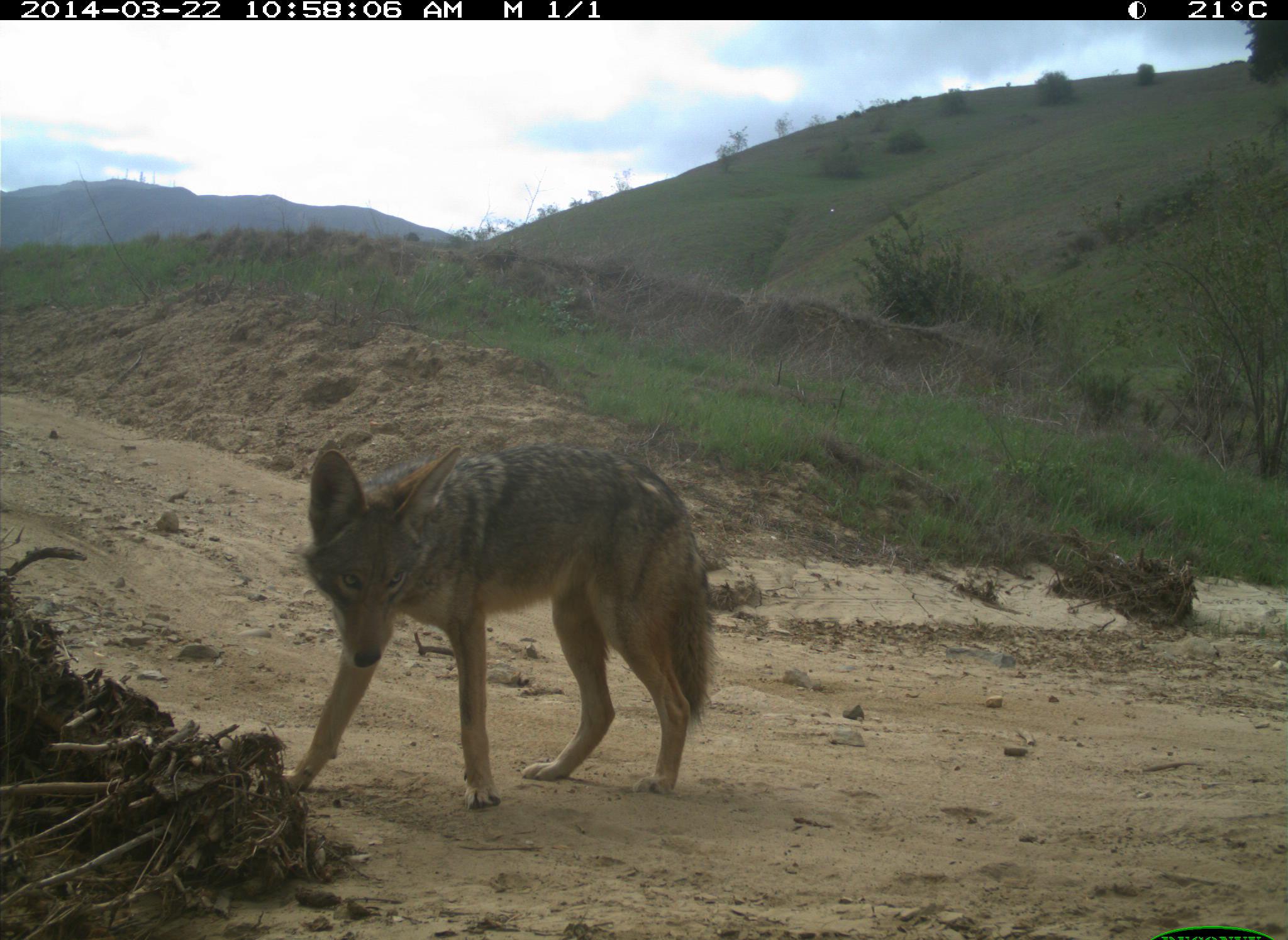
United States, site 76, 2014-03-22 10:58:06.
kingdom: Animalia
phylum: Chordata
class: Mammalia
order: Carnivora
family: Canidae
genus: Canis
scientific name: Canis latrans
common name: coyote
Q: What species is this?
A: Coyote (Canis latrans).